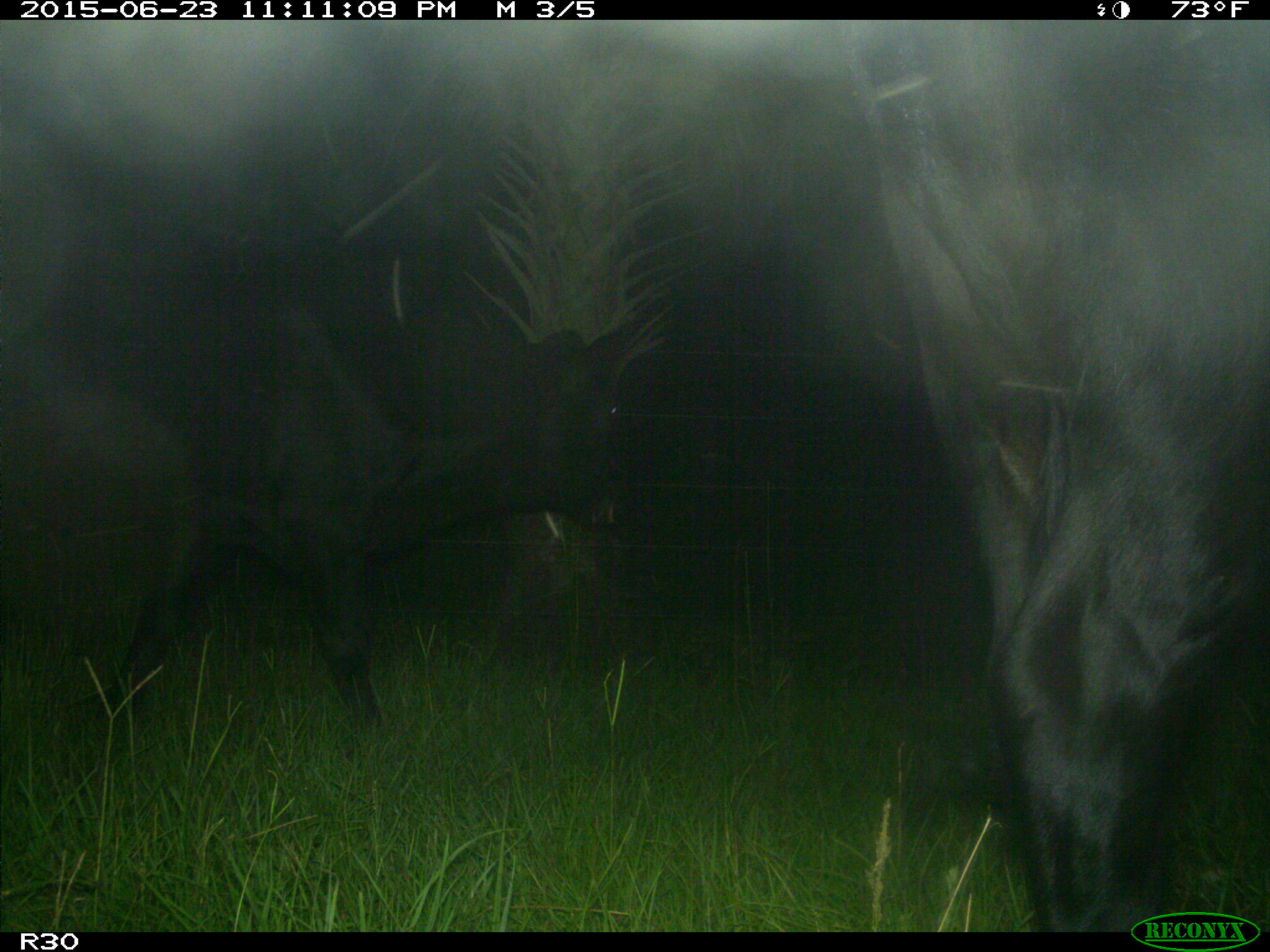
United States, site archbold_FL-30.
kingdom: Animalia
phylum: Chordata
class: Mammalia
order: Artiodactyla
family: Bovidae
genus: Bos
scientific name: Bos taurus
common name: domestic cow